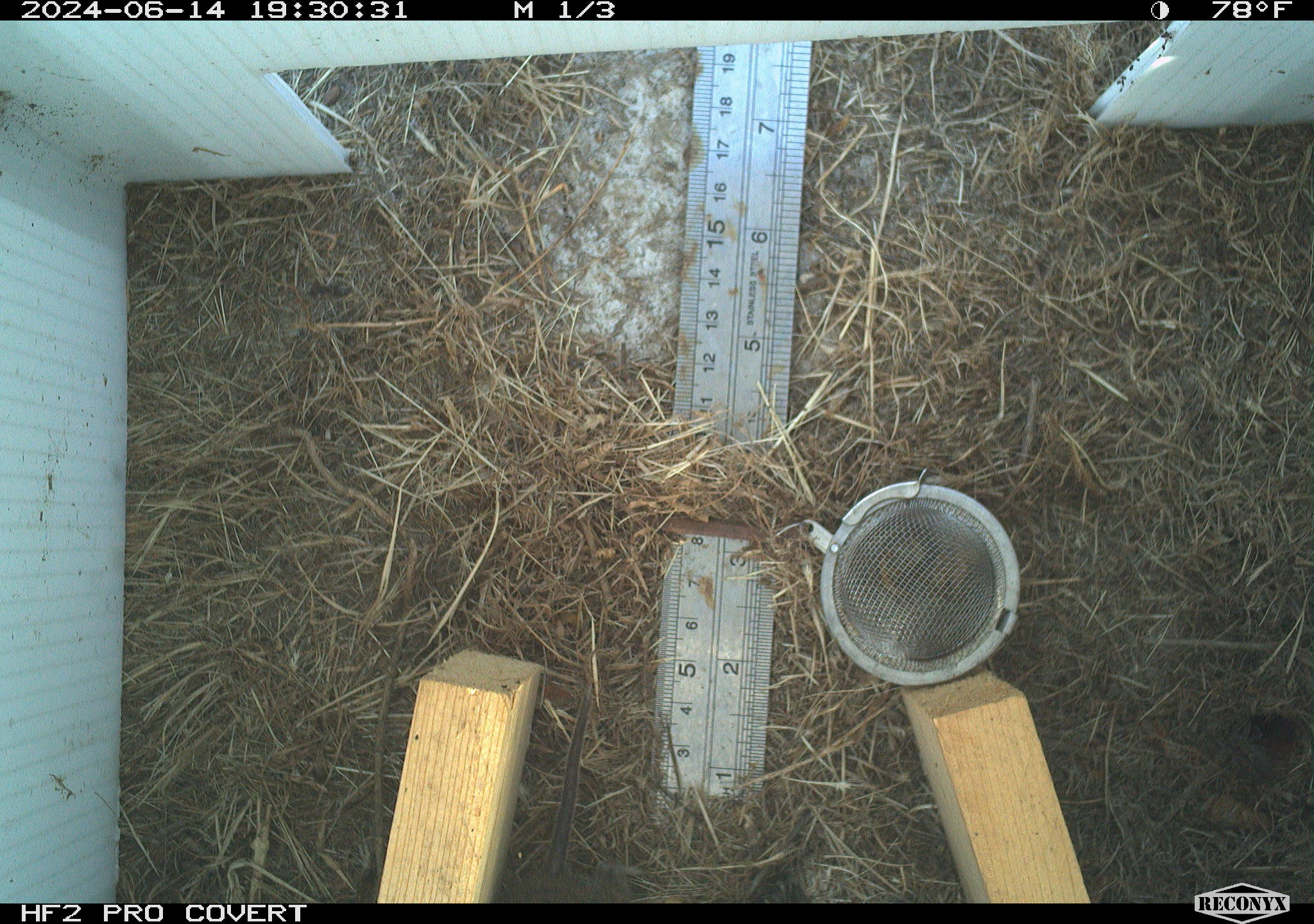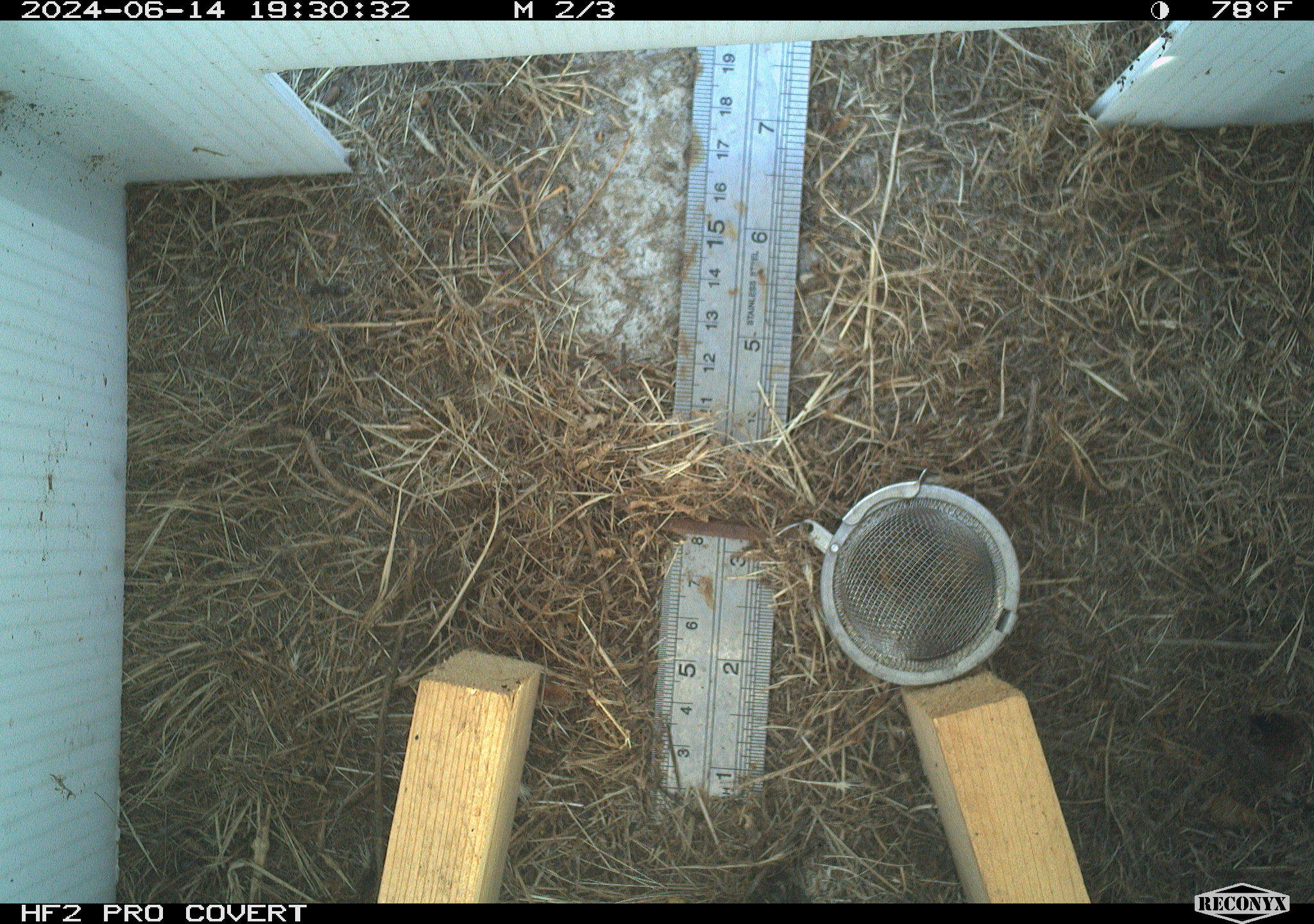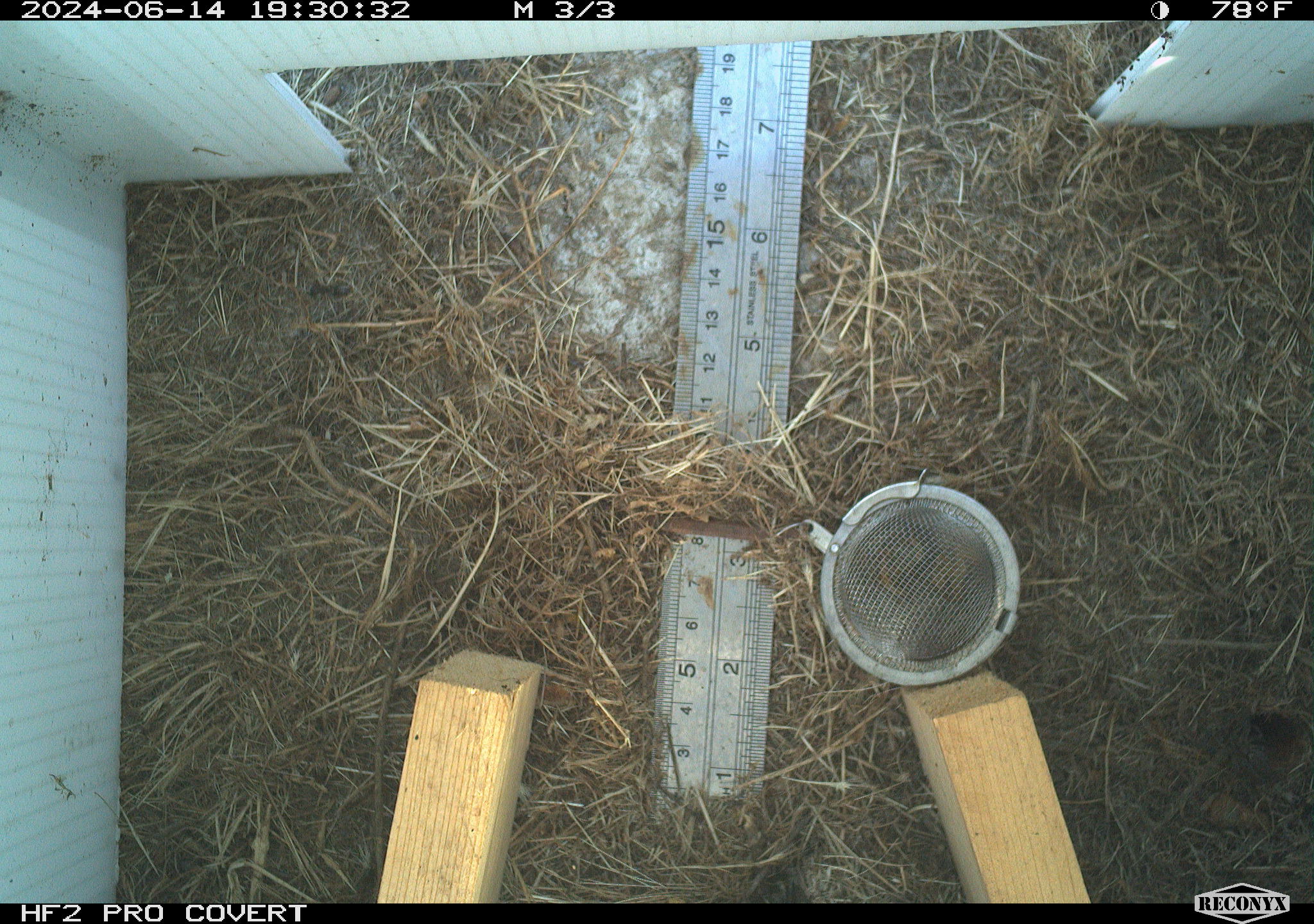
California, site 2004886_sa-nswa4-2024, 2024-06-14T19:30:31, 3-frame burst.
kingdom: Animalia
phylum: Chordata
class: Mammalia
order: Rodentia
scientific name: Rodentia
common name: rodent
Rodent (Rodentia).